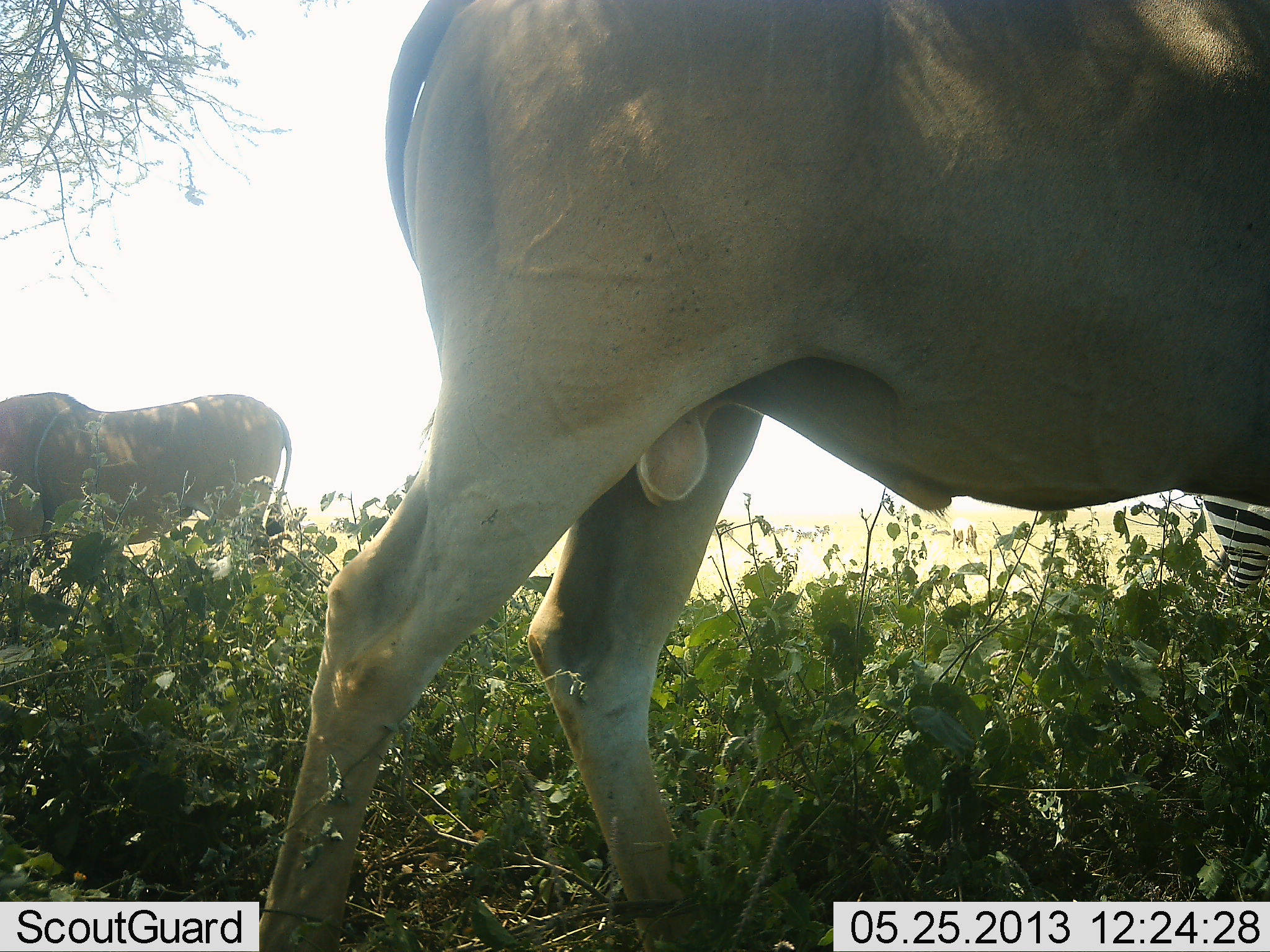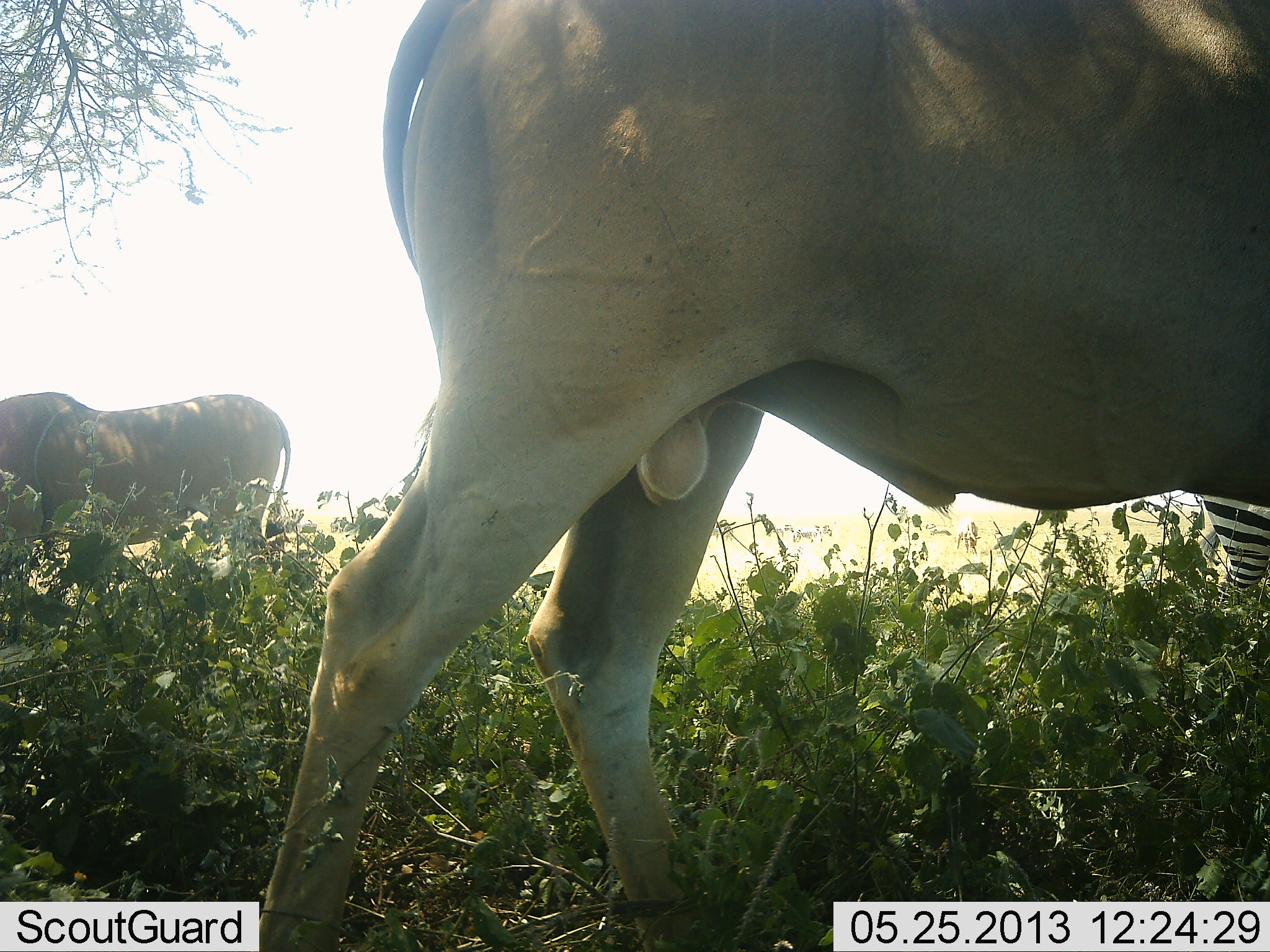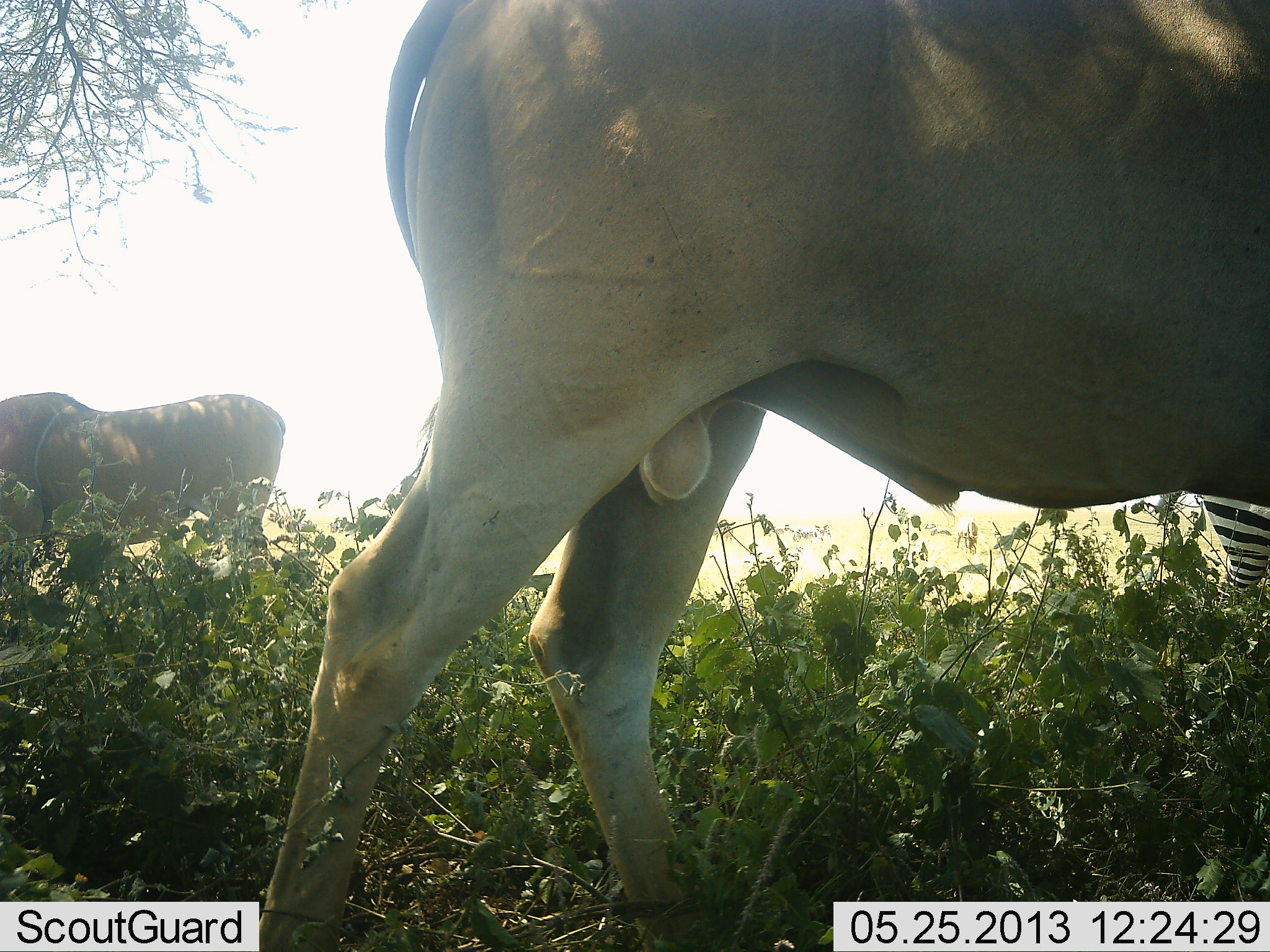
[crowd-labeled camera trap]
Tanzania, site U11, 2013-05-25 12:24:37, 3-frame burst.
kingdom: Animalia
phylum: Chordata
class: Mammalia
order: Artiodactyla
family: Bovidae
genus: Tragelaphus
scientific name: Tragelaphus oryx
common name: eland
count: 2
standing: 72%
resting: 0%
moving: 6%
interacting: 0%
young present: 0%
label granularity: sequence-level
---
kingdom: Animalia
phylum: Chordata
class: Mammalia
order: Perissodactyla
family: Equidae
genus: Equus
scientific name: Equus quagga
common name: plains zebra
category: zebra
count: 1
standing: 90%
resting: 5%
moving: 5%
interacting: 0%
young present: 0%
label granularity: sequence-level